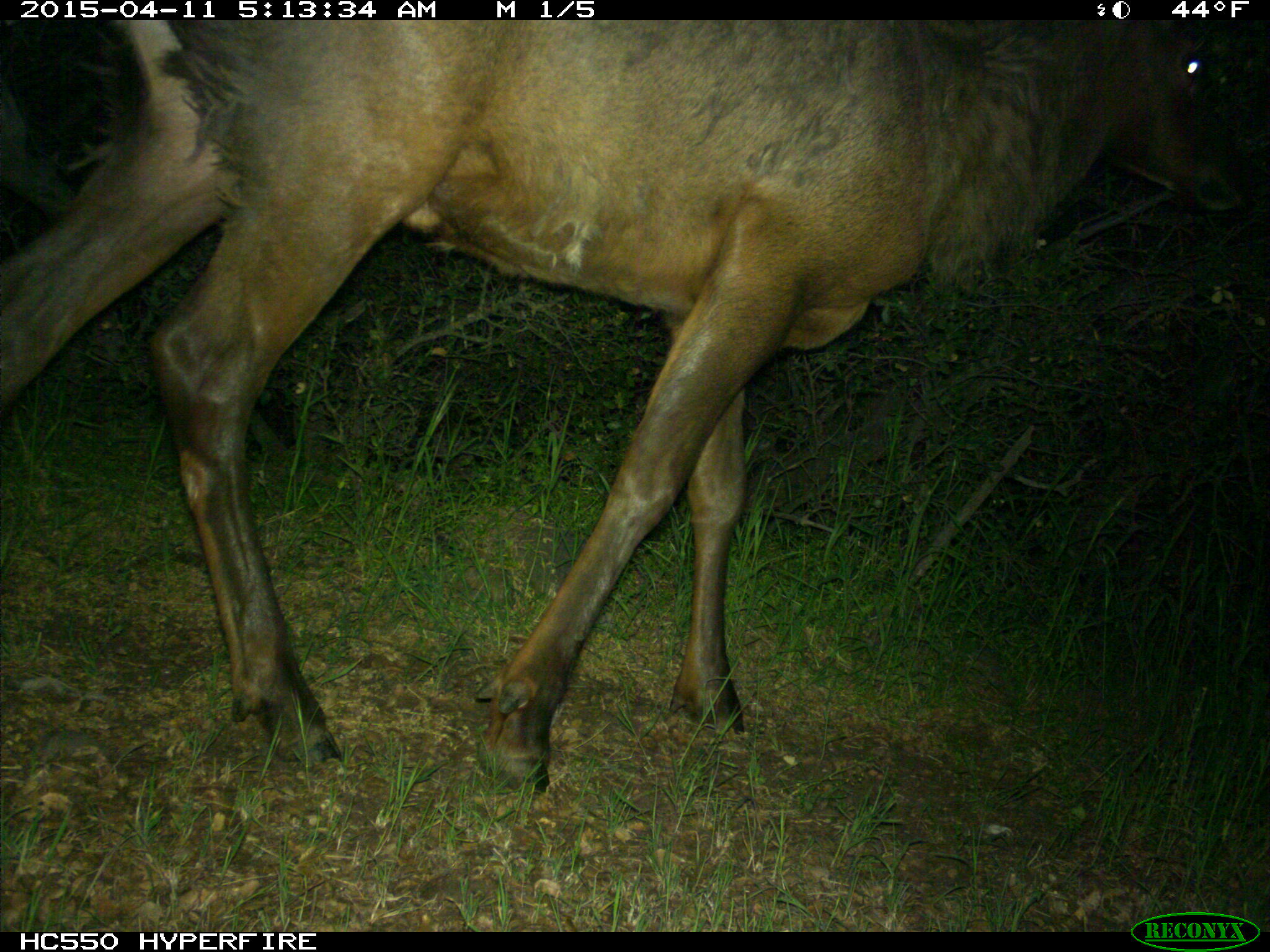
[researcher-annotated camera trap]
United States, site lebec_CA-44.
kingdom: Animalia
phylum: Chordata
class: Mammalia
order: Artiodactyla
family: Cervidae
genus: Cervus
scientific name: Cervus canadensis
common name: elk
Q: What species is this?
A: Cervus canadensis (elk).